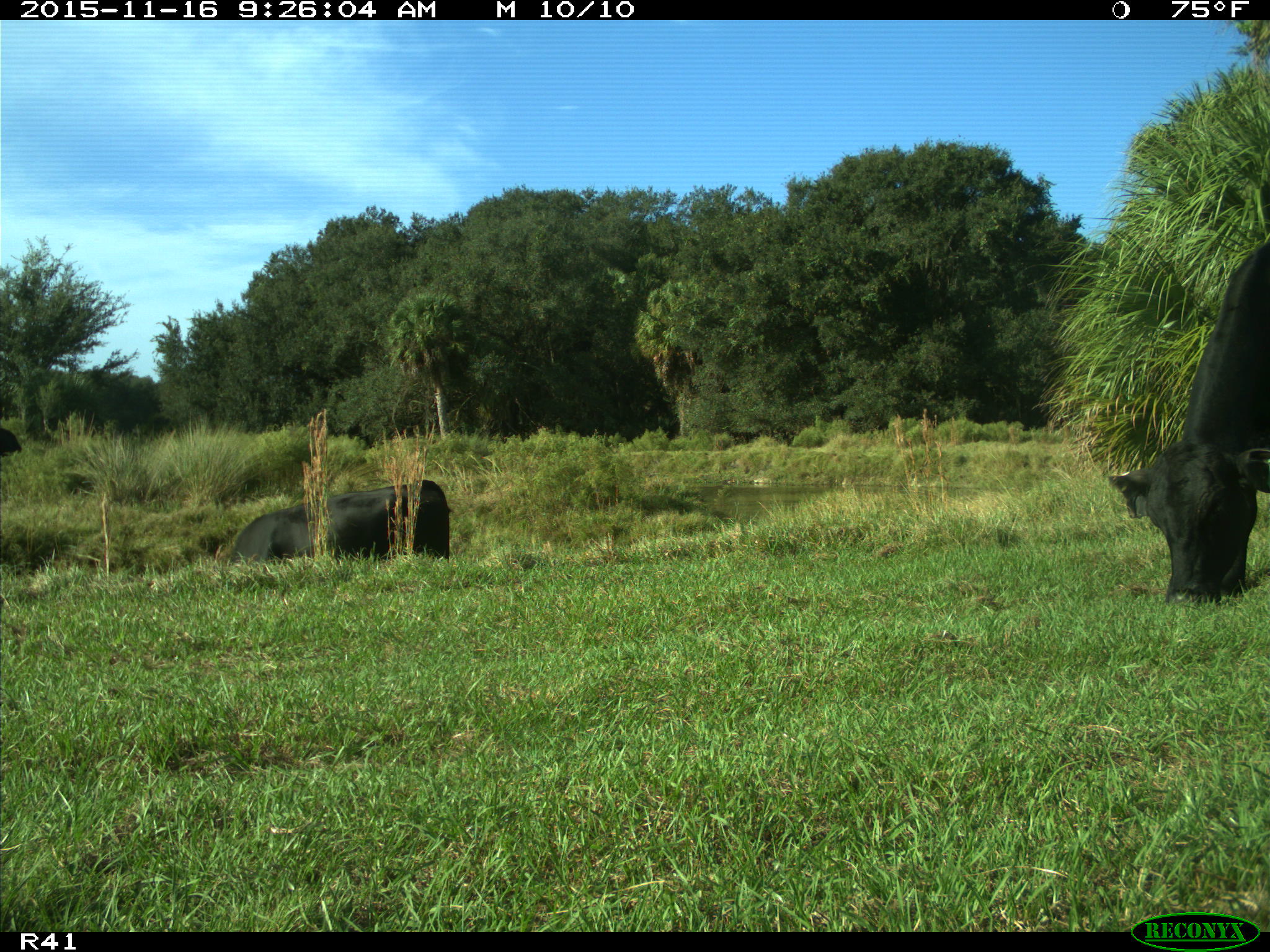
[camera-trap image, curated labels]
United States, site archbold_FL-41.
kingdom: Animalia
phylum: Chordata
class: Mammalia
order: Artiodactyla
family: Bovidae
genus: Bos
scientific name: Bos taurus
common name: domestic cow